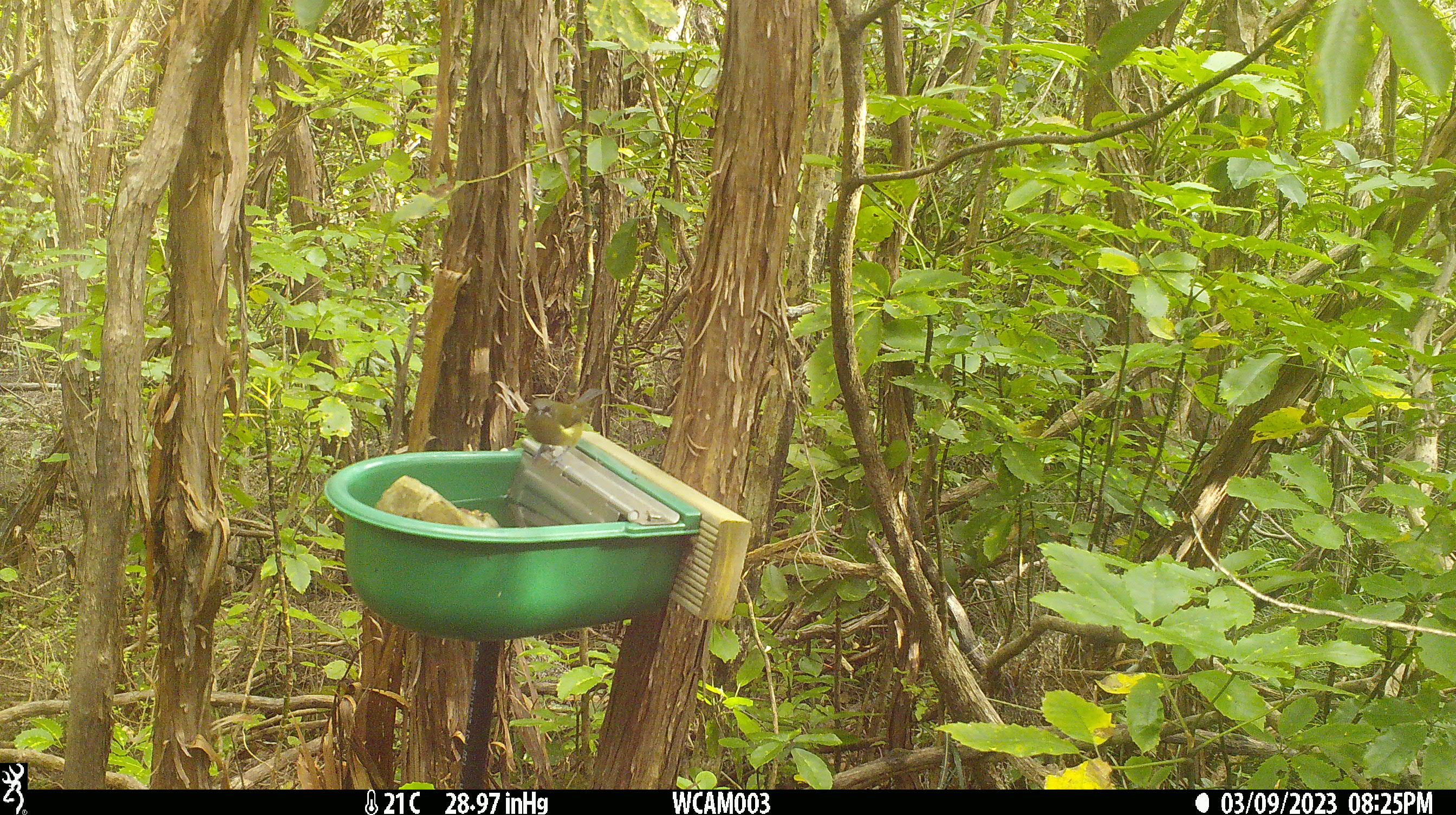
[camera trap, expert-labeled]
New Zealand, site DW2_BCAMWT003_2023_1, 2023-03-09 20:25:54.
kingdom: Animalia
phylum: Chordata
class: Aves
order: Passeriformes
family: Meliphagidae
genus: Anthornis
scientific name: Anthornis melanura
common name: new zealand bellbird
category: bellbird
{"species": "bellbird (new zealand bellbird) (Anthornis melanura)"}